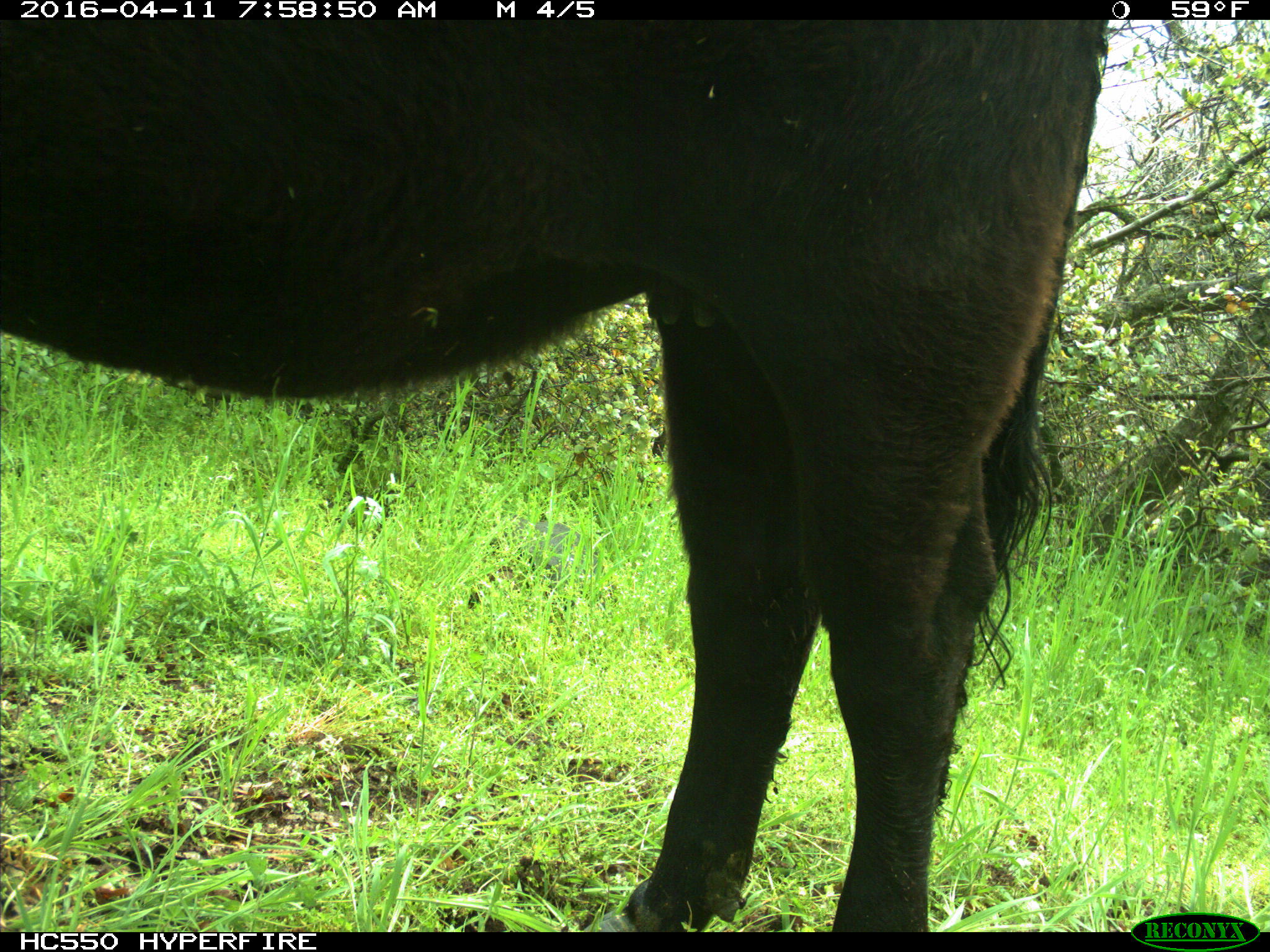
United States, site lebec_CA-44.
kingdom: Animalia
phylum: Chordata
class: Mammalia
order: Artiodactyla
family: Bovidae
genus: Bos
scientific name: Bos taurus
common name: domestic cow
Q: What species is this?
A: Bos taurus (domestic cow).